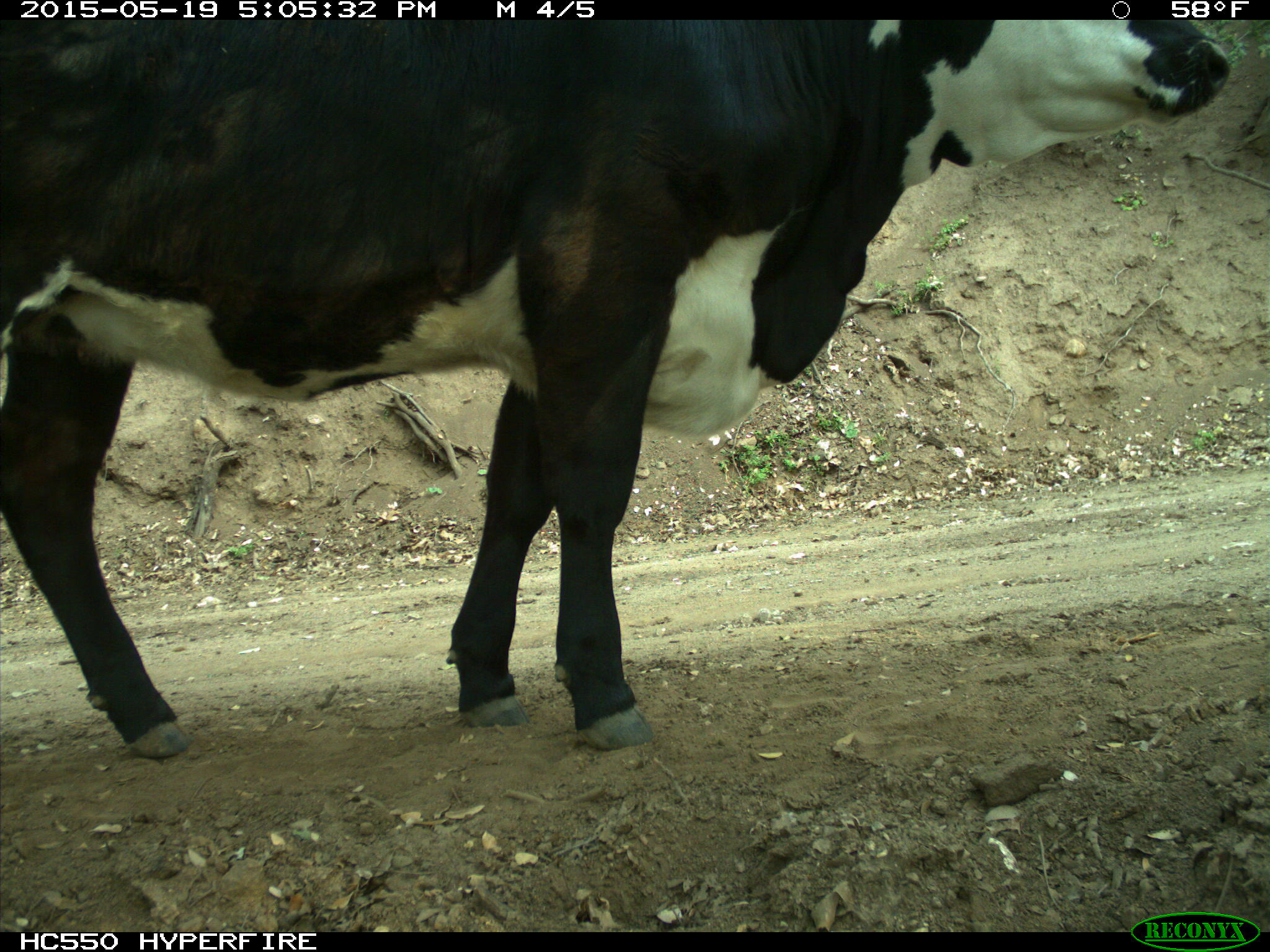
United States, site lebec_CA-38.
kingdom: Animalia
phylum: Chordata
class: Mammalia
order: Artiodactyla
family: Bovidae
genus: Bos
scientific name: Bos taurus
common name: domestic cow